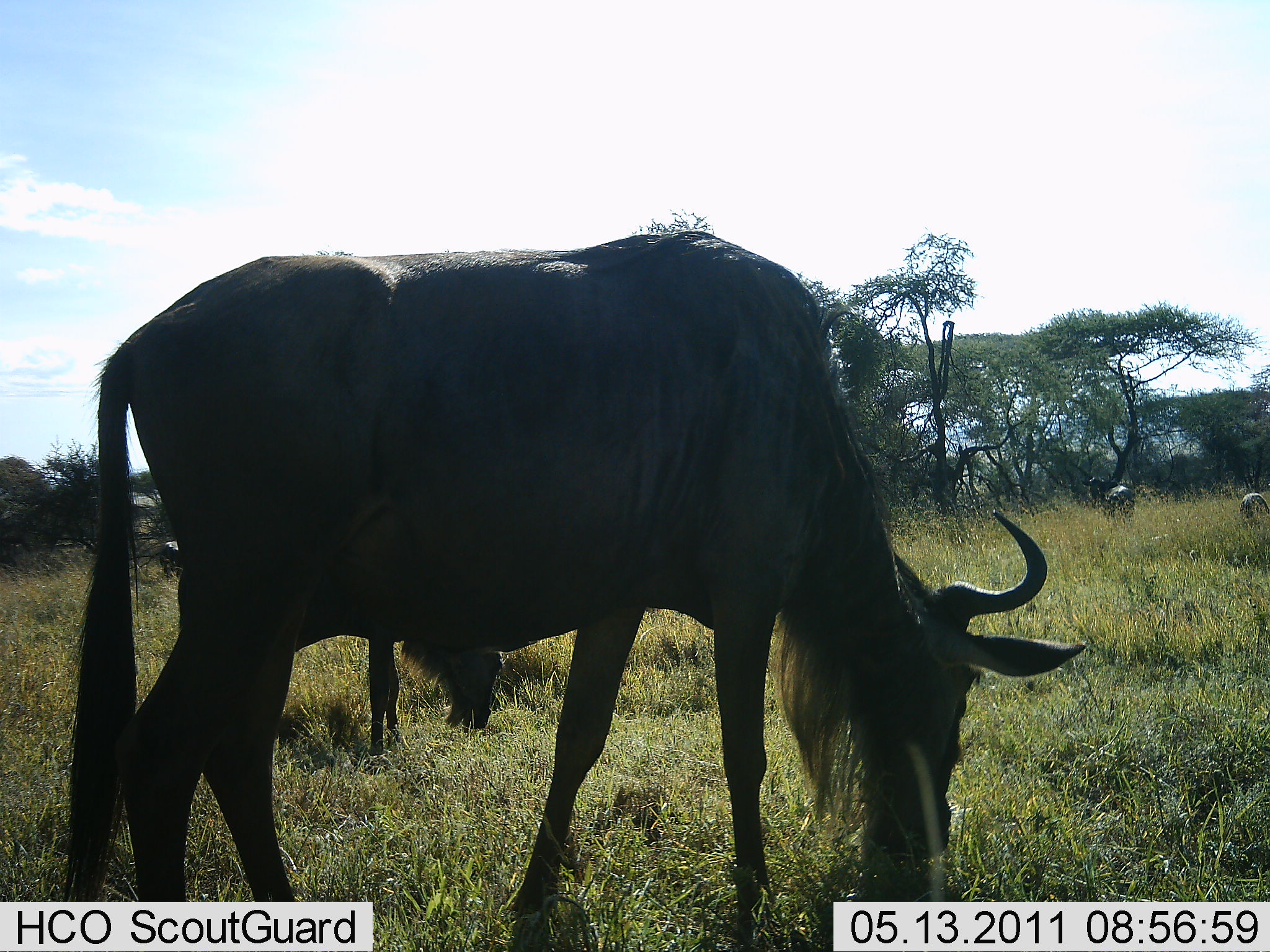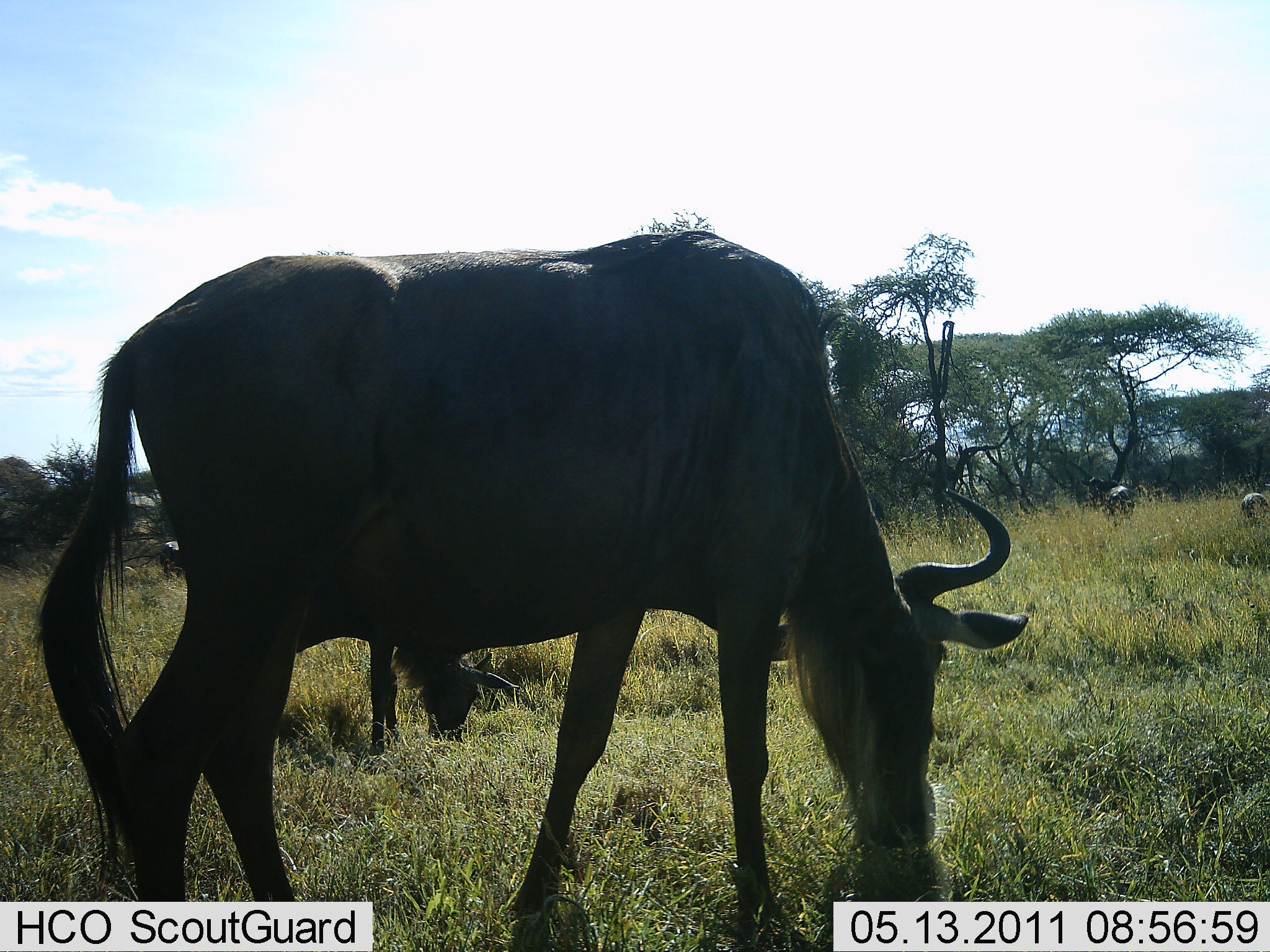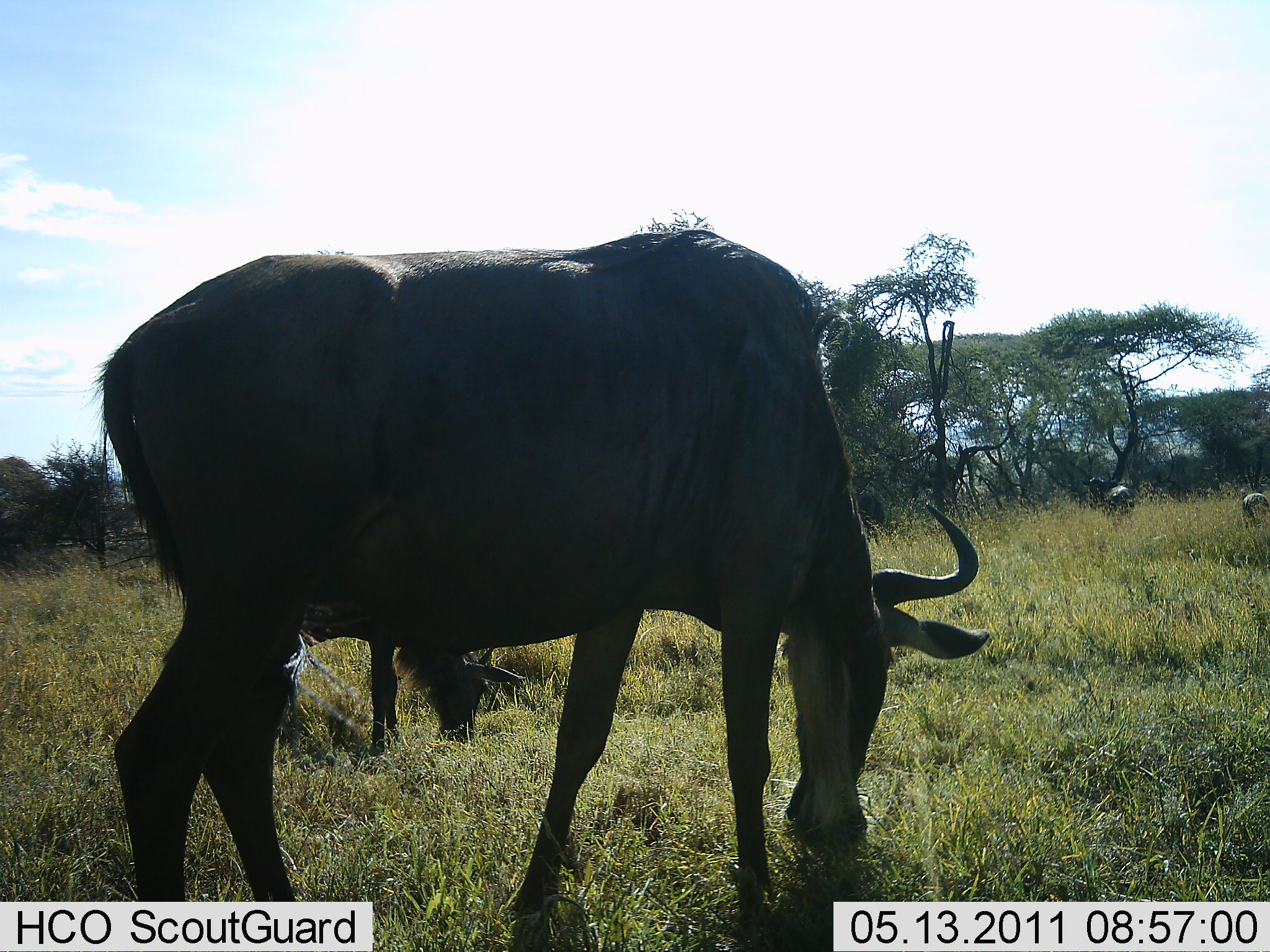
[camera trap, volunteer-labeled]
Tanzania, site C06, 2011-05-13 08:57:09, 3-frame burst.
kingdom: Animalia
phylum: Chordata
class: Mammalia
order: Artiodactyla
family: Bovidae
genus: Connochaetes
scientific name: Connochaetes taurinus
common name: blue wildebeest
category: wildebeest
Wildebeest (blue wildebeest) (Connochaetes taurinus), count 4. Behavior (volunteer vote fractions): standing 18%, resting 0%, moving 0%, interacting 0%. Young present (vote fraction): 9%. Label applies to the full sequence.